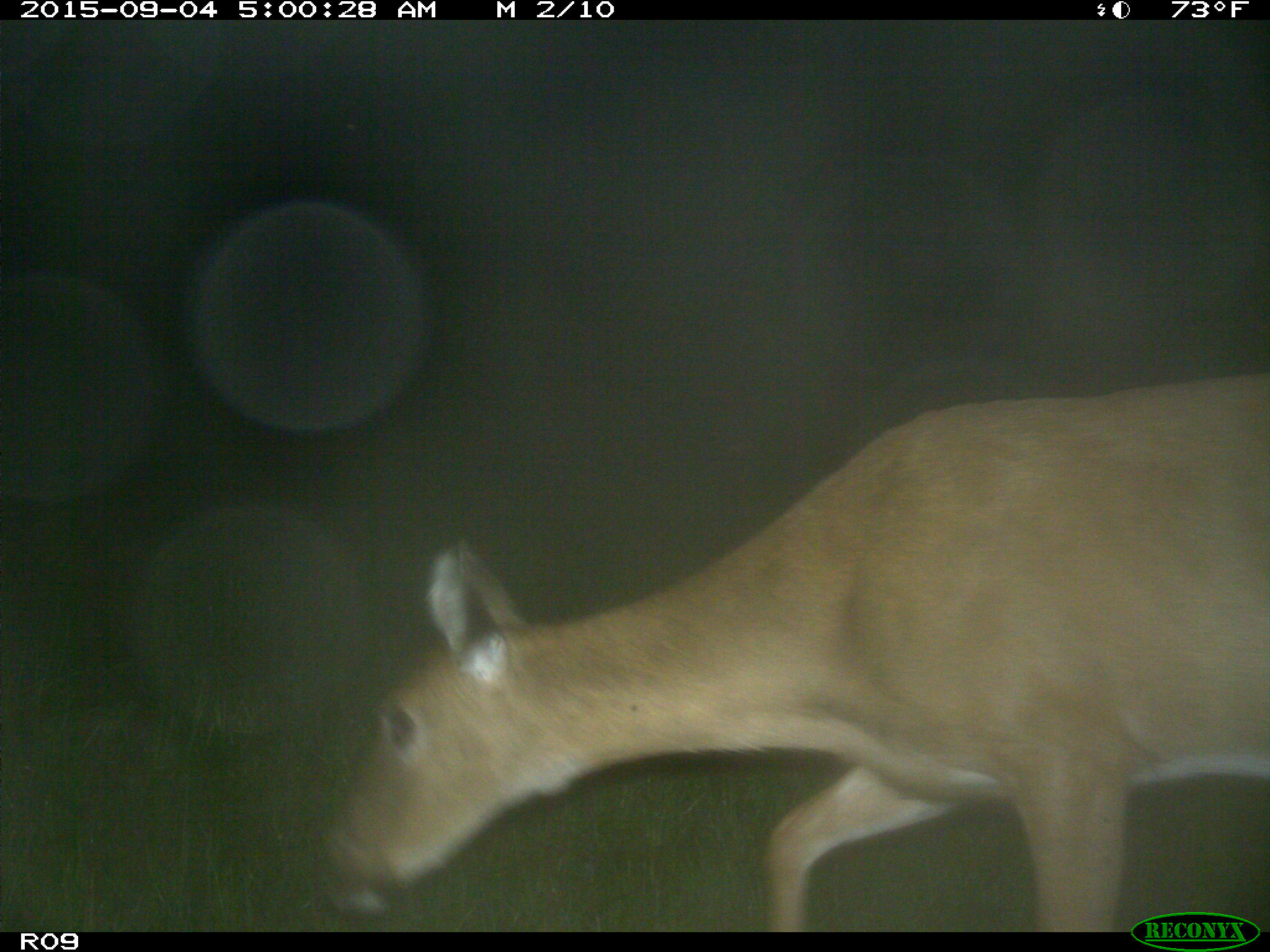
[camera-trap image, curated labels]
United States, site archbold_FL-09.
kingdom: Animalia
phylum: Chordata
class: Mammalia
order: Artiodactyla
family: Cervidae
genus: Odocoileus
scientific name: Odocoileus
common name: deer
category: unidentified deer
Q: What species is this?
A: Unidentified deer (deer) (Odocoileus).